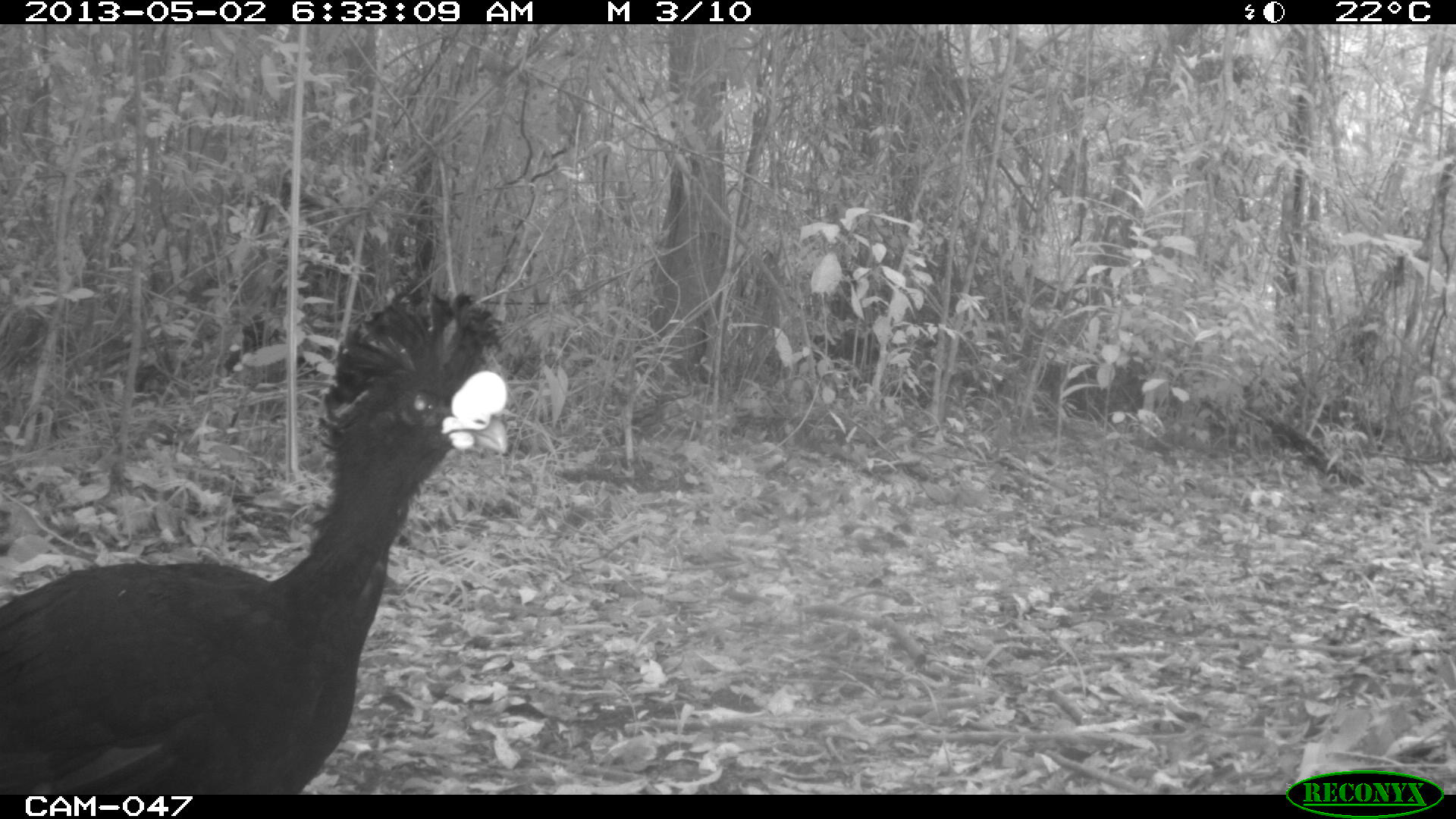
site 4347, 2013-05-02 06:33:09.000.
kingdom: Animalia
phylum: Chordata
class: Aves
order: Galliformes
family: Cracidae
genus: Crax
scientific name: Crax rubra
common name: great curassow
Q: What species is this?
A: Crax rubra (great curassow).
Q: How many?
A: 1.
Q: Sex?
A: Male.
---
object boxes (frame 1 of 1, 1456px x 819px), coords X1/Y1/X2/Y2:
crax rubra: 0/288/509/794